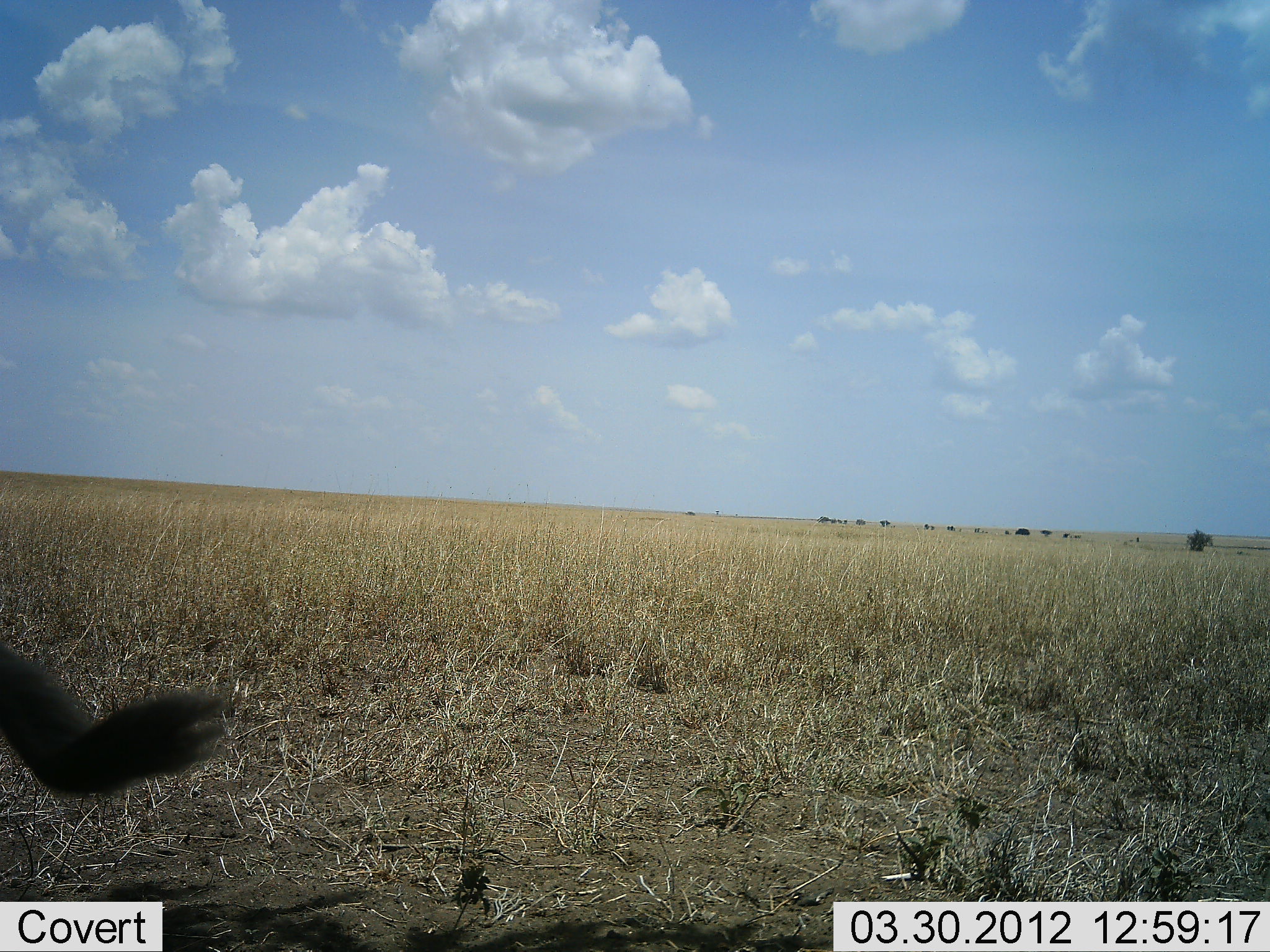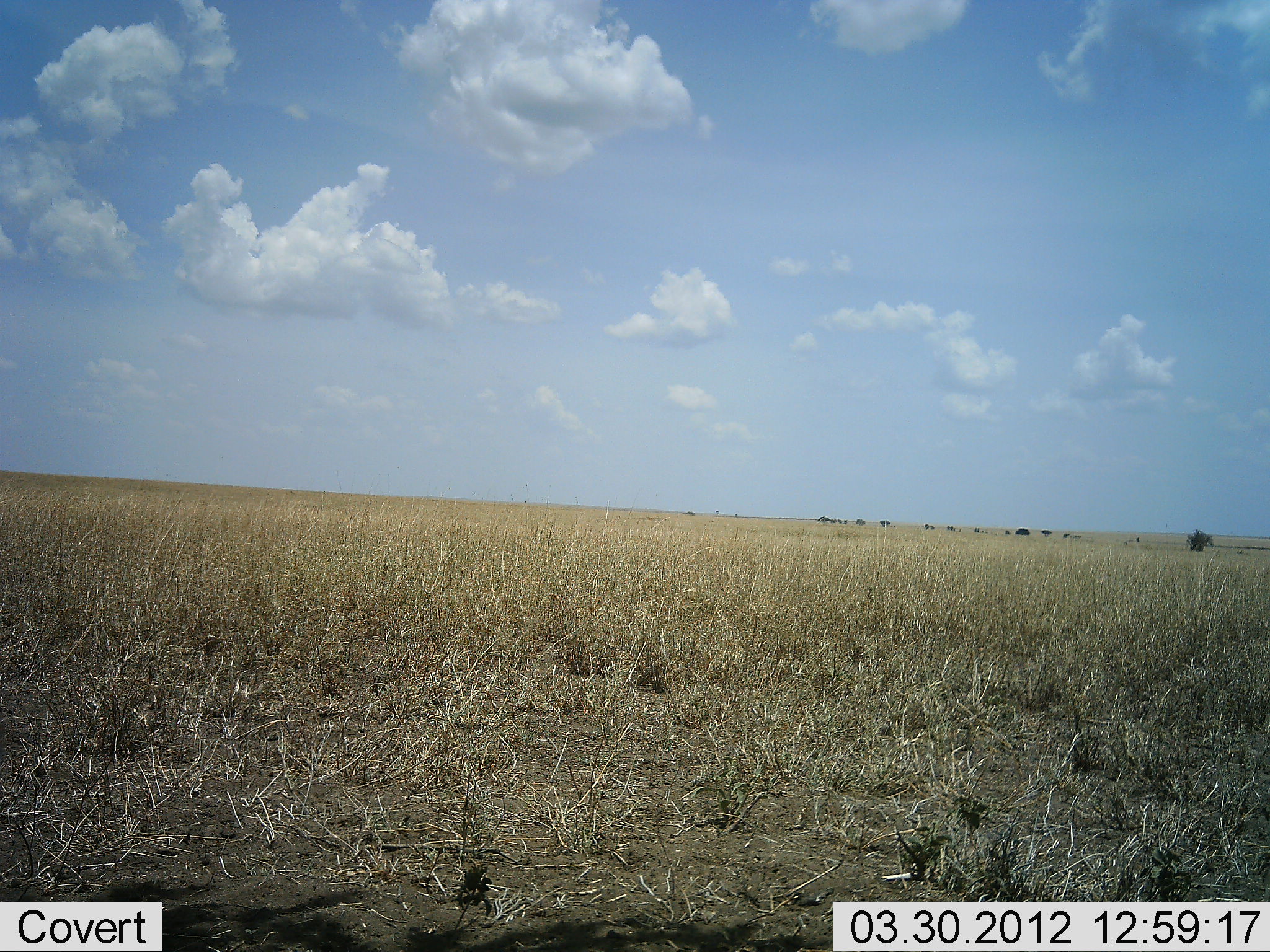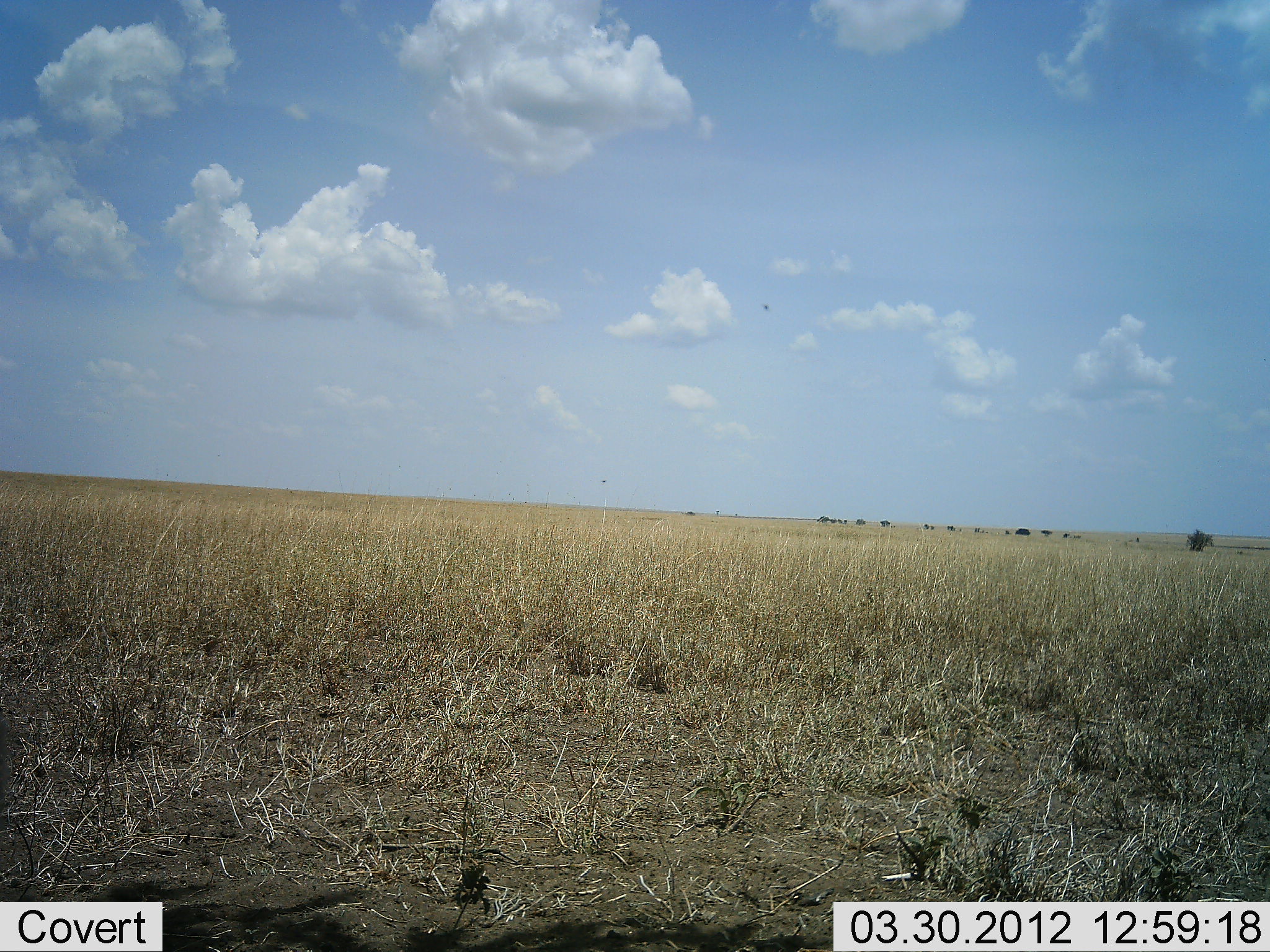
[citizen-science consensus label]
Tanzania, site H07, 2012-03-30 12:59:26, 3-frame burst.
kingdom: Animalia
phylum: Chordata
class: Mammalia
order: Artiodactyla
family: Bovidae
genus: Eudorcas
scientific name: Eudorcas thomsonii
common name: thomson's gazelle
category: gazellethomsons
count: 1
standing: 100%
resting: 0%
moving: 0%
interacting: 0%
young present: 0%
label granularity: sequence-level